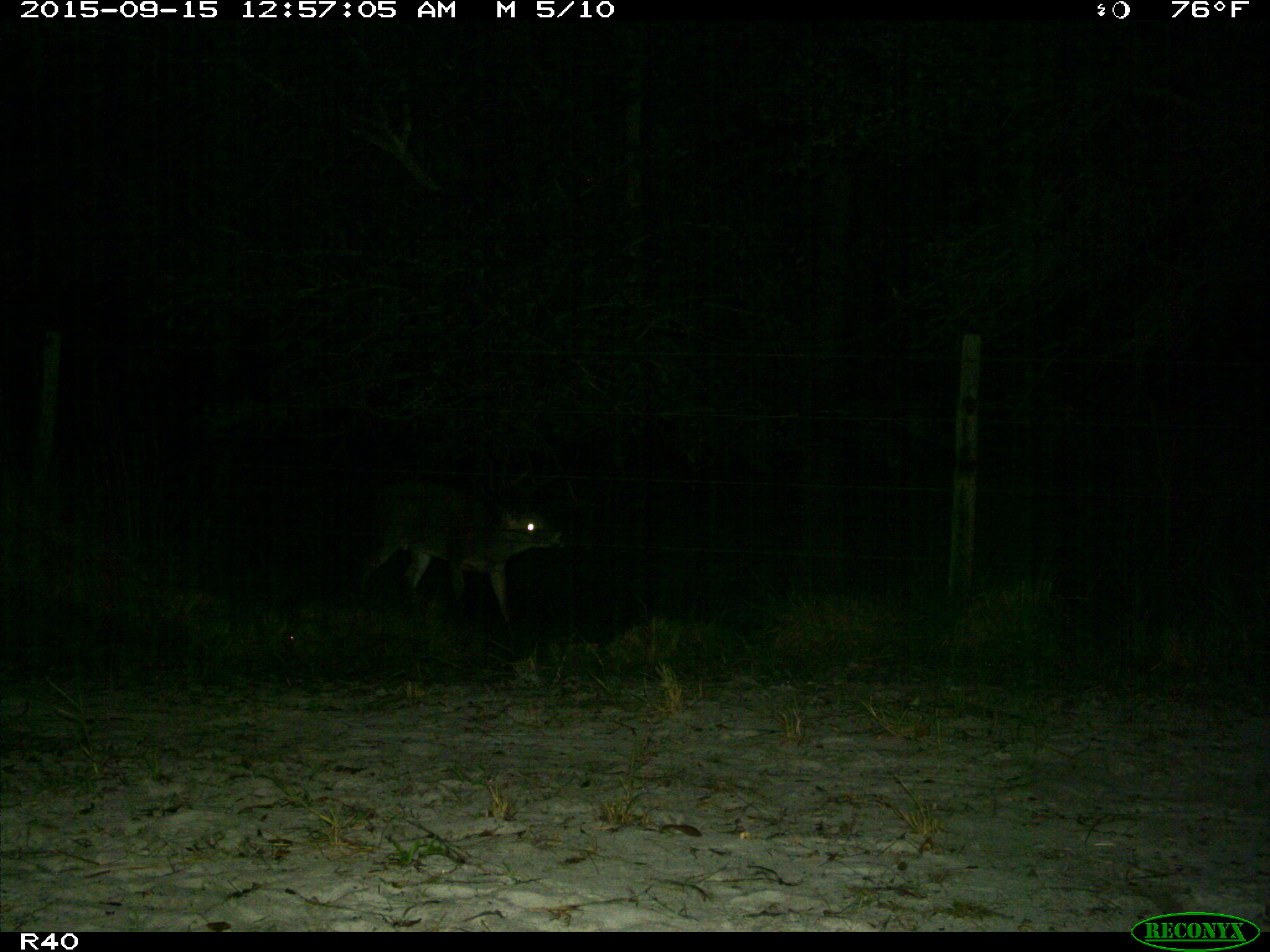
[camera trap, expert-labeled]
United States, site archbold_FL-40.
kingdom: Animalia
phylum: Chordata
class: Mammalia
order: Artiodactyla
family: Cervidae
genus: Odocoileus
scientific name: Odocoileus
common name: deer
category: unidentified deer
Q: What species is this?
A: Unidentified deer (deer) (Odocoileus).